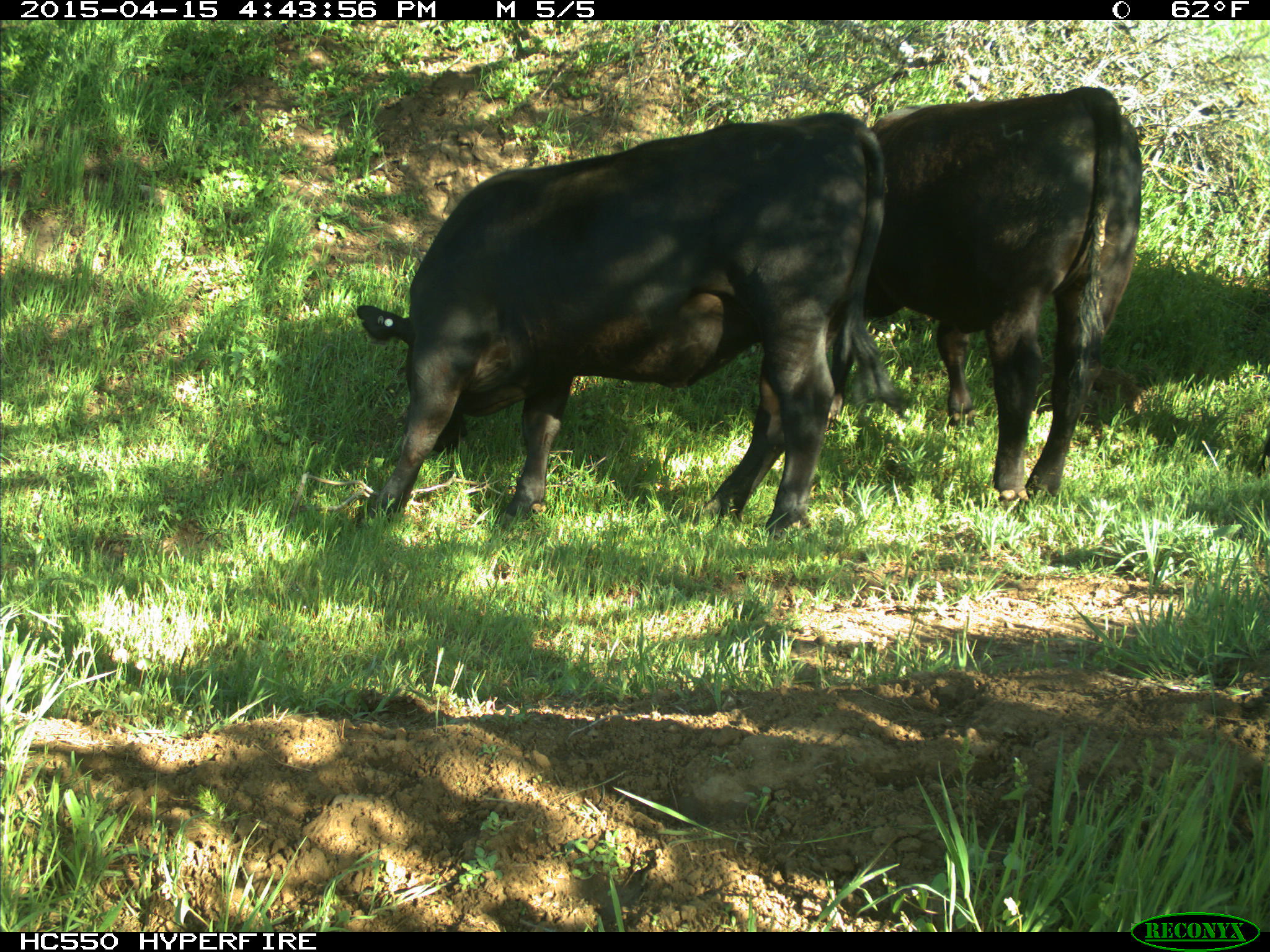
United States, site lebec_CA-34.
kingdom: Animalia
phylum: Chordata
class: Mammalia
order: Artiodactyla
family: Bovidae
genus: Bos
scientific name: Bos taurus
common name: domestic cow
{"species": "Bos taurus (domestic cow)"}